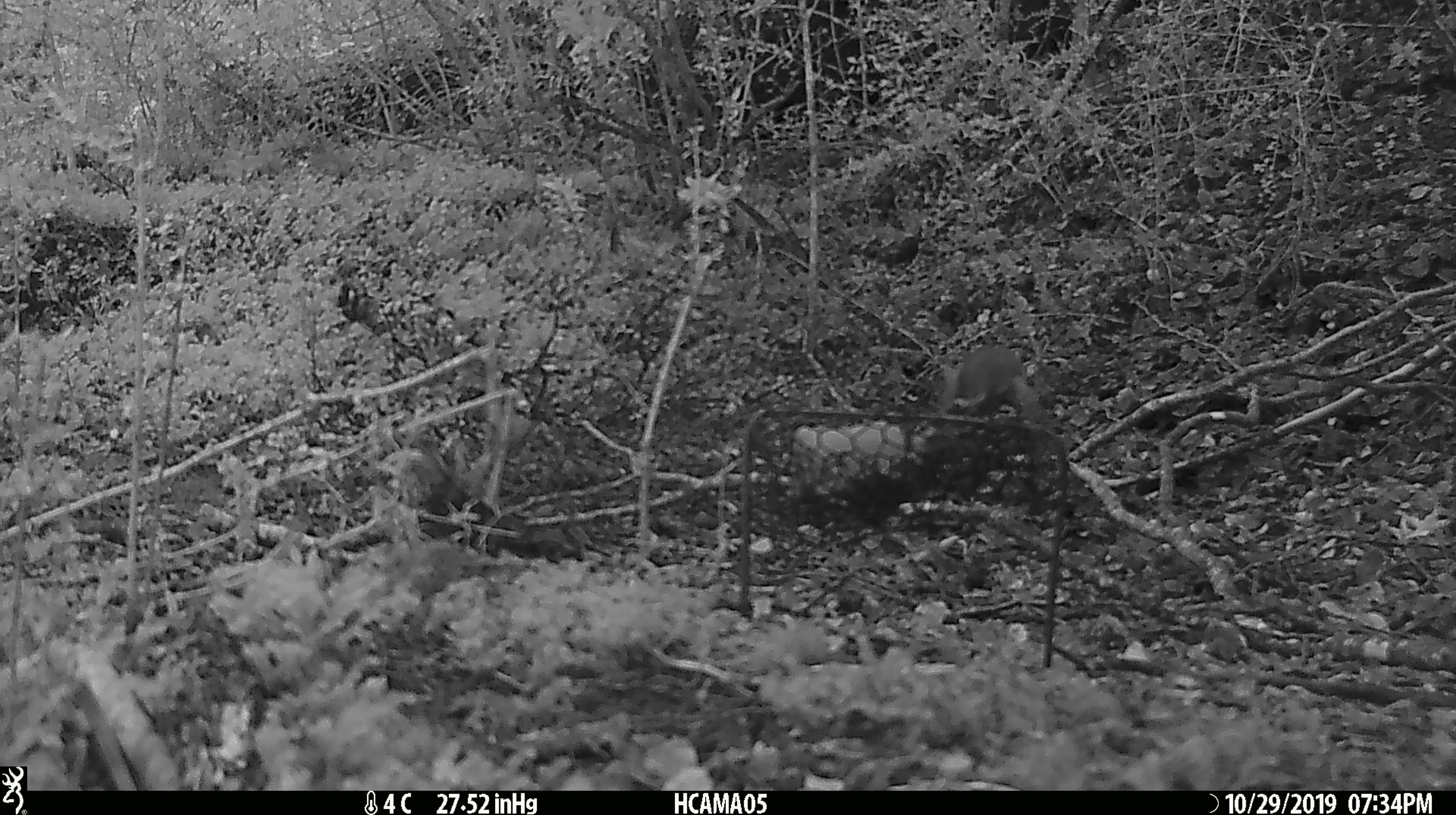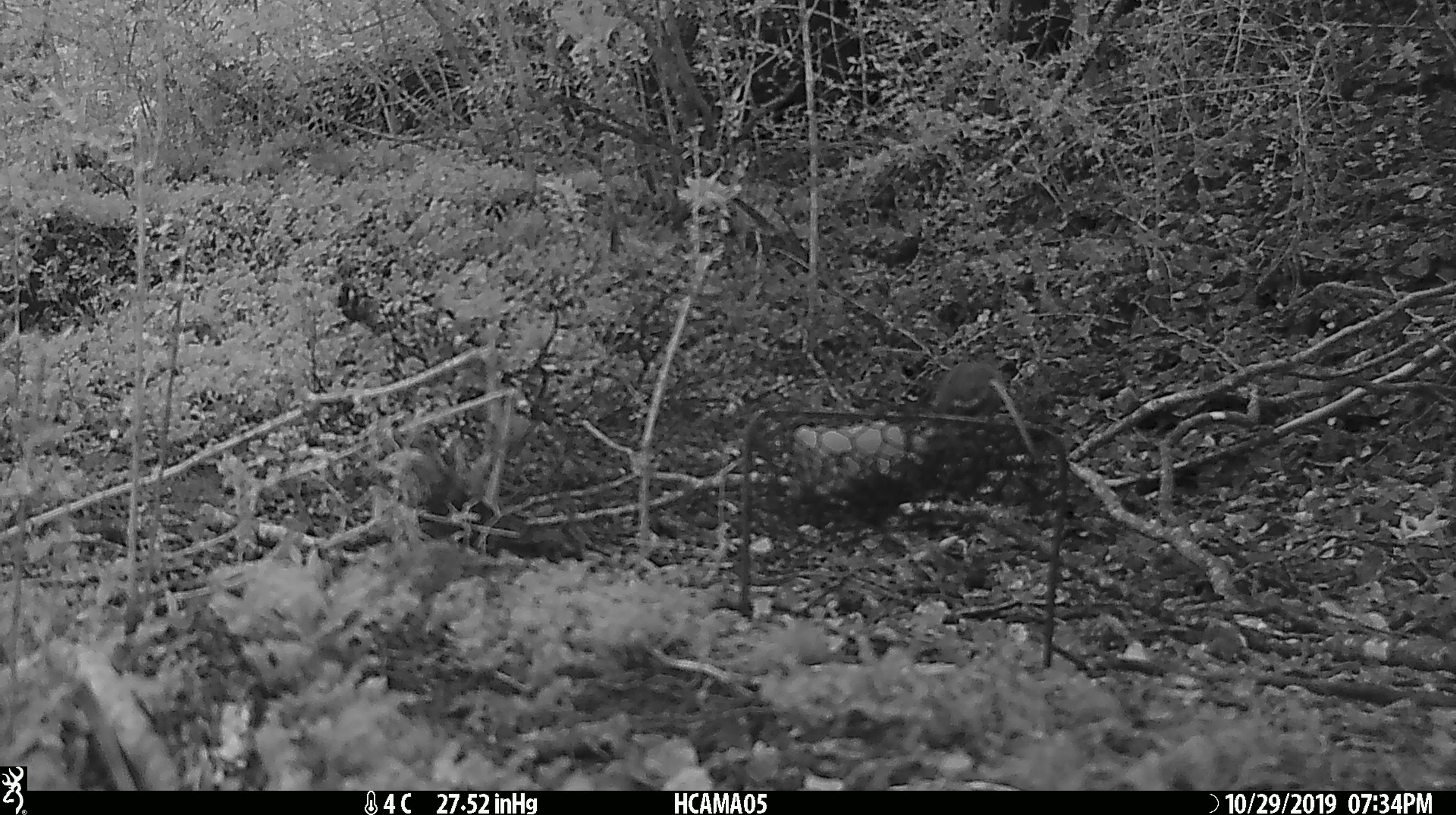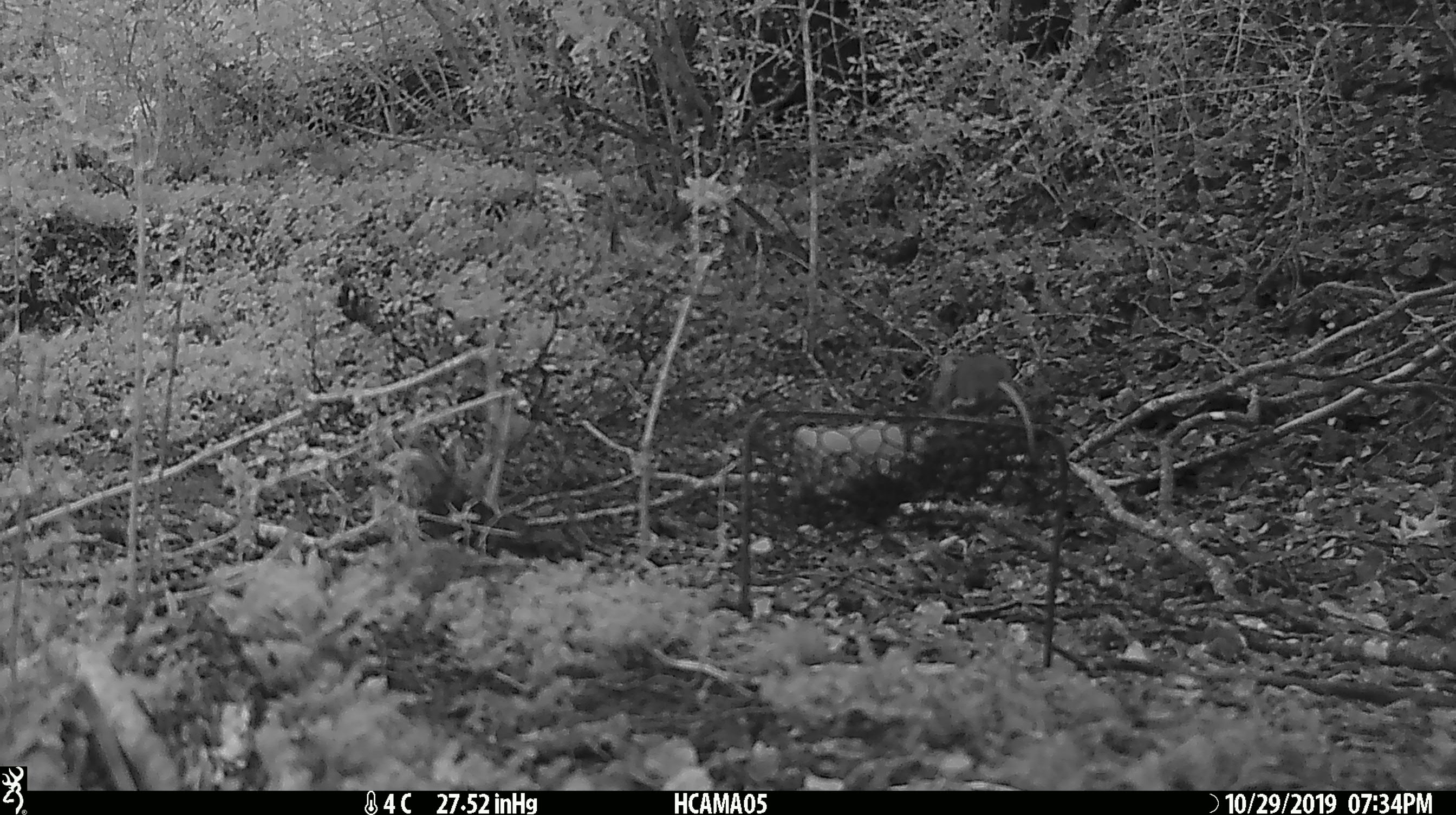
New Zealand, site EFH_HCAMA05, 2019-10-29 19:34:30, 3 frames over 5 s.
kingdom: Animalia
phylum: Chordata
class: Mammalia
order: Rodentia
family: Muridae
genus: Mus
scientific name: Mus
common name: mouse